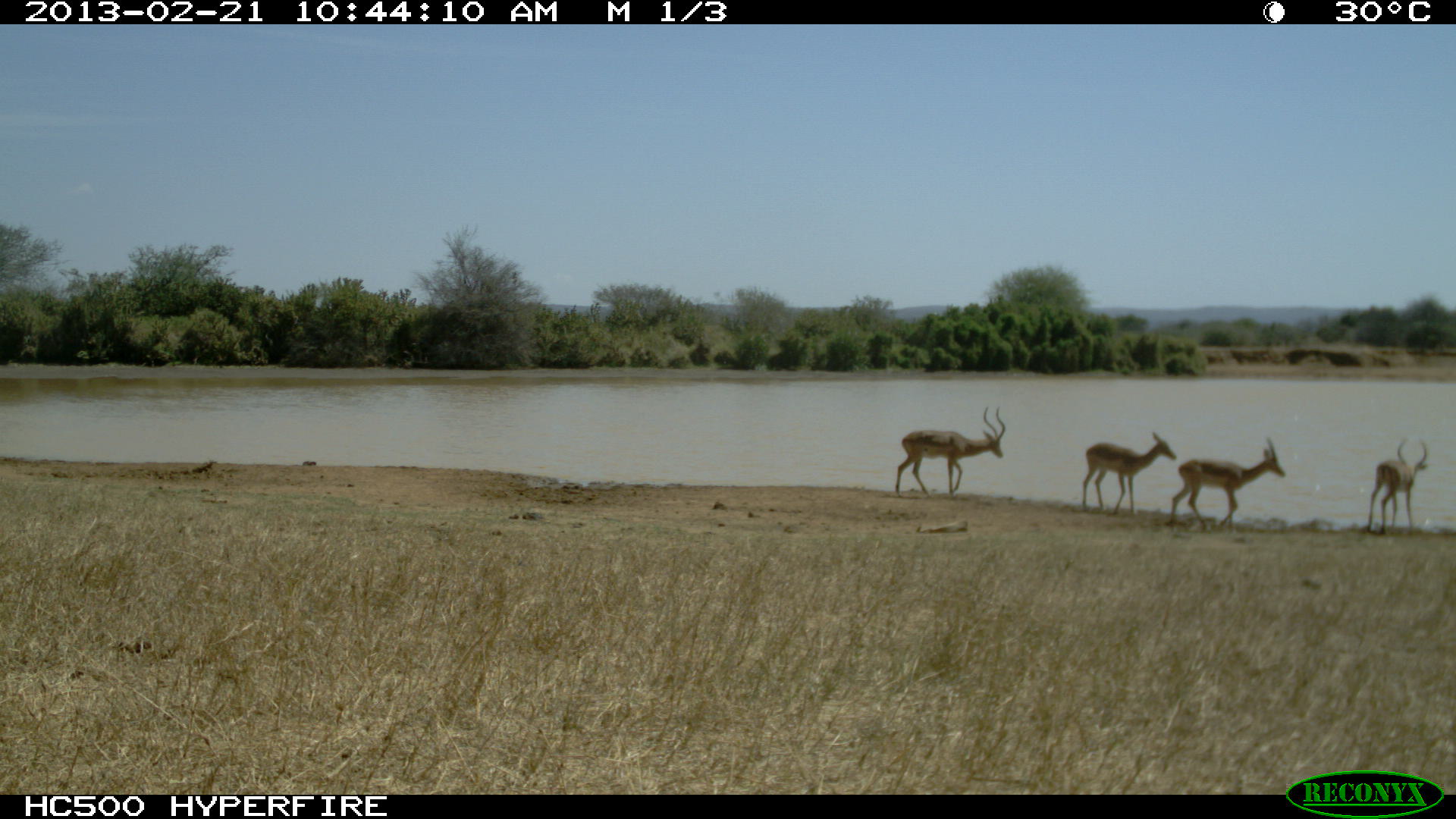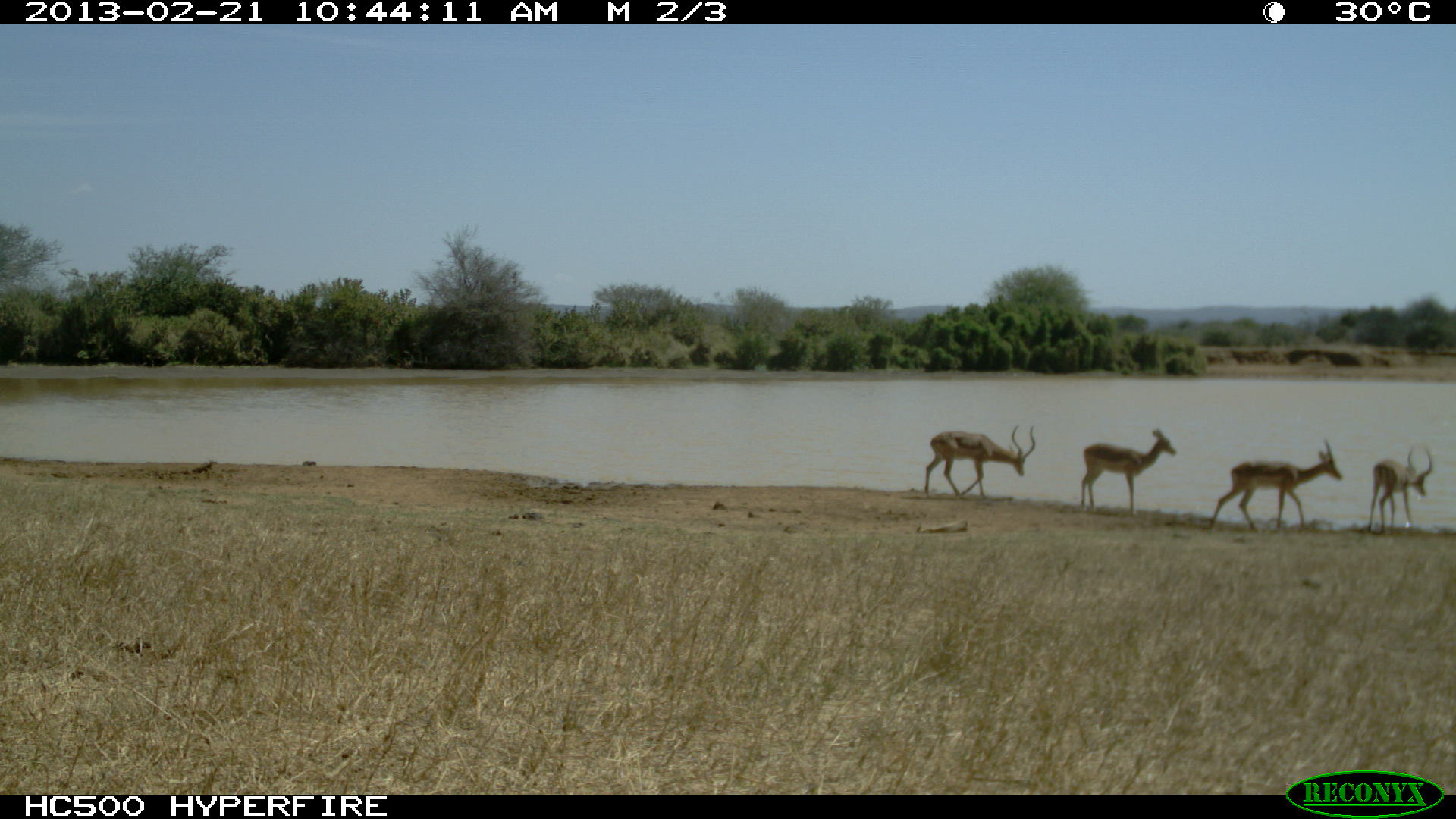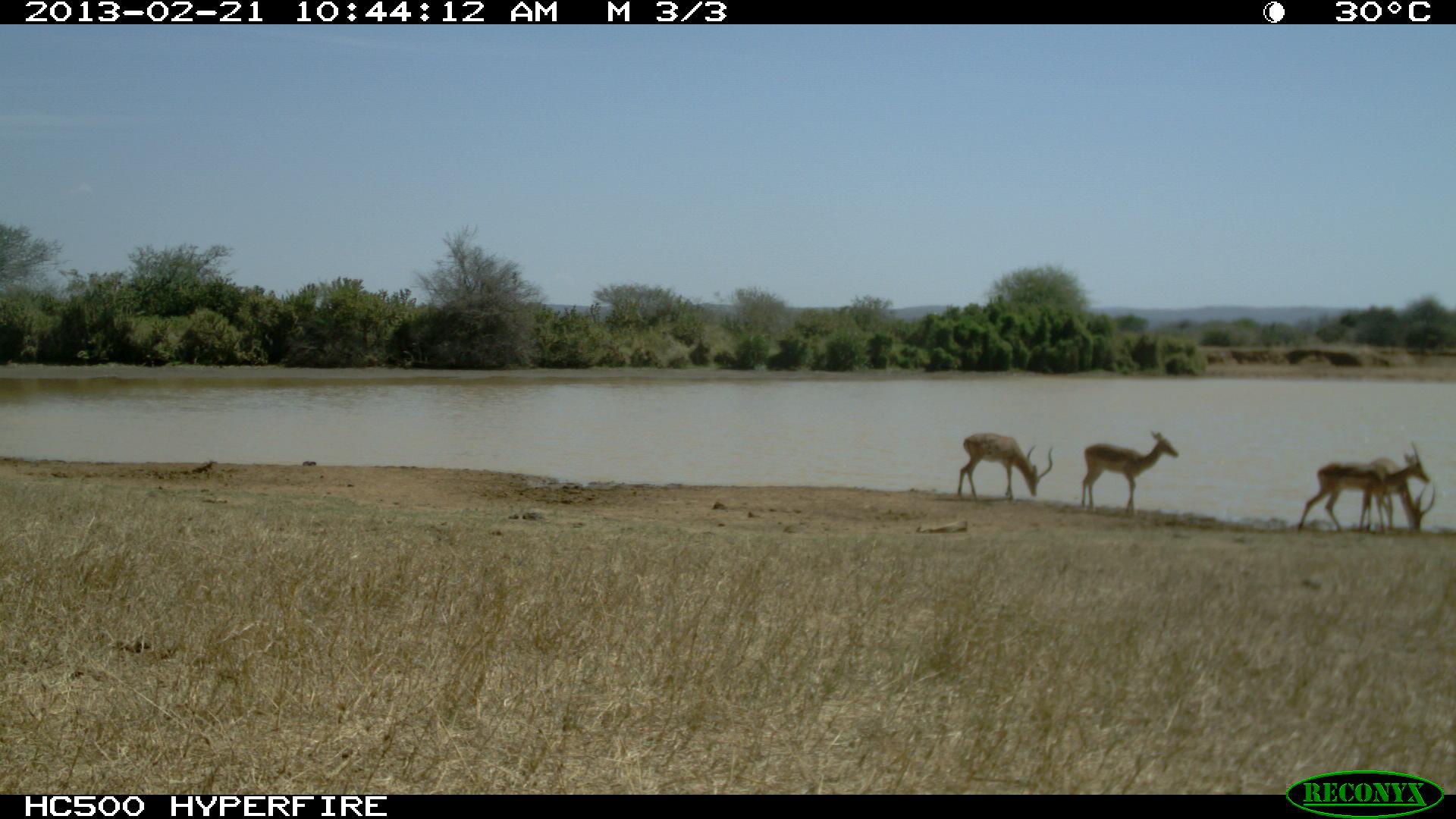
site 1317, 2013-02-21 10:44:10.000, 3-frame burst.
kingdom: Animalia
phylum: Chordata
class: Mammalia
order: Artiodactyla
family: Bovidae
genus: Aepyceros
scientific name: Aepyceros melampus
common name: impala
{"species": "Aepyceros melampus (impala)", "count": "4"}